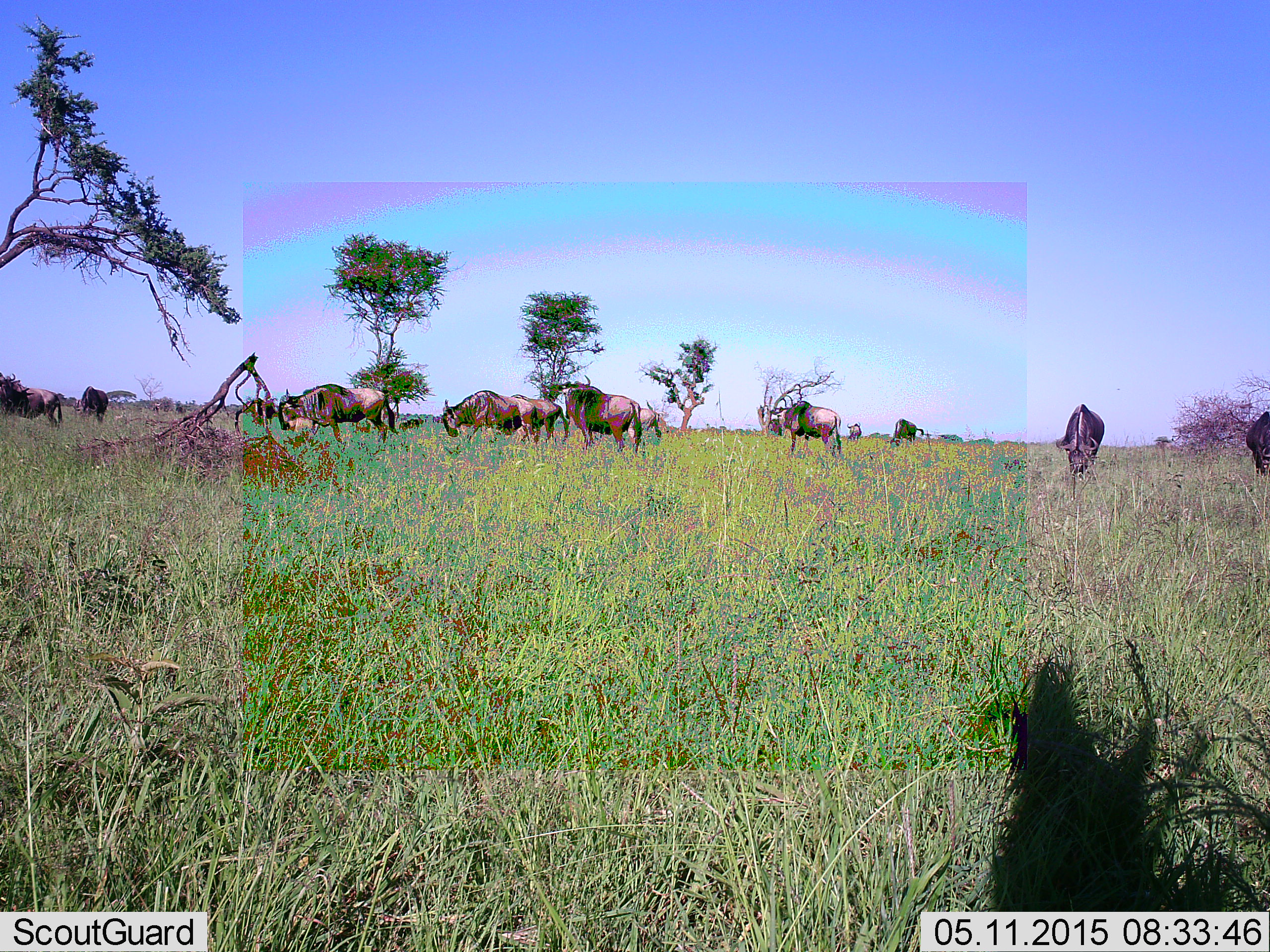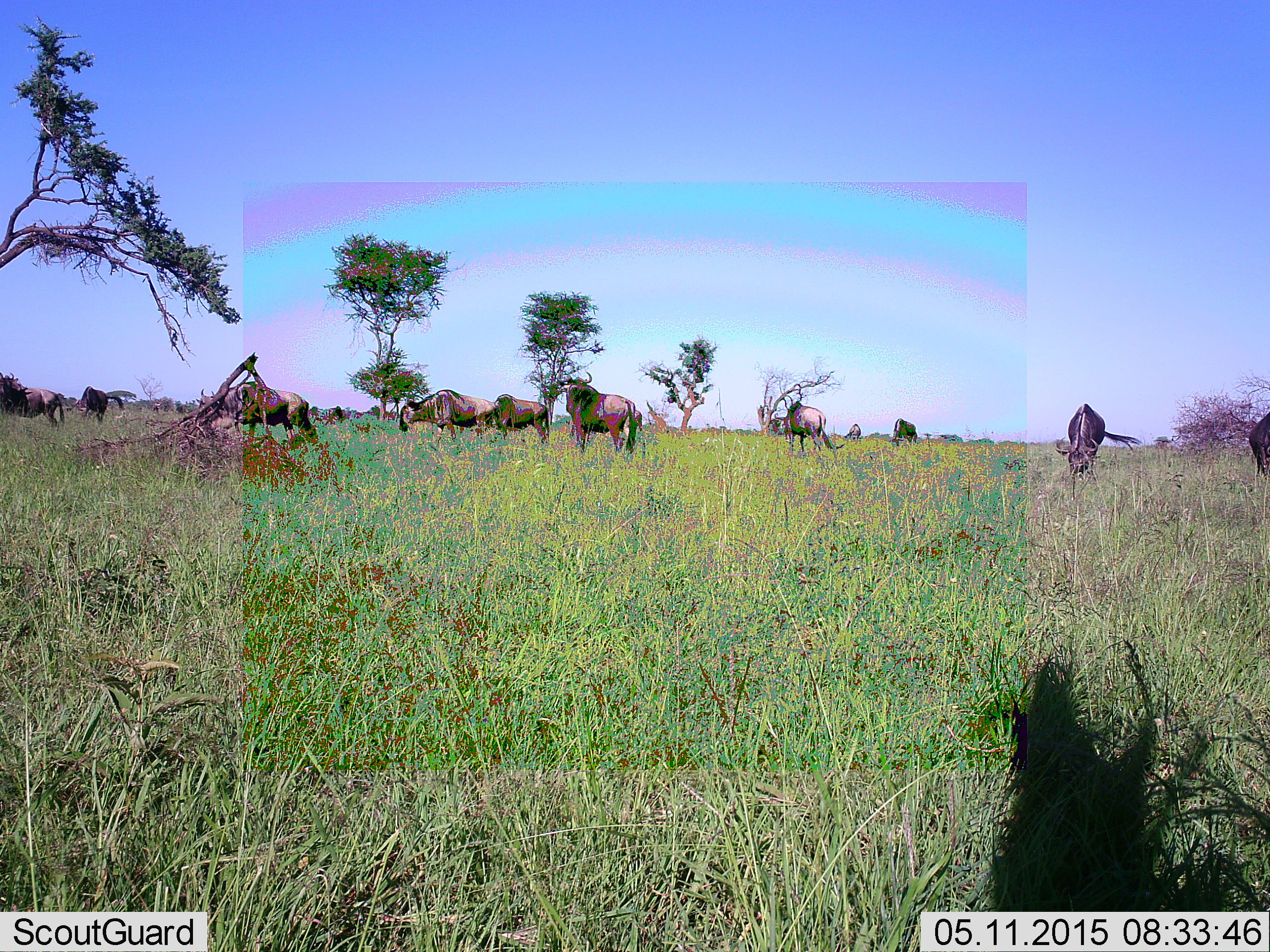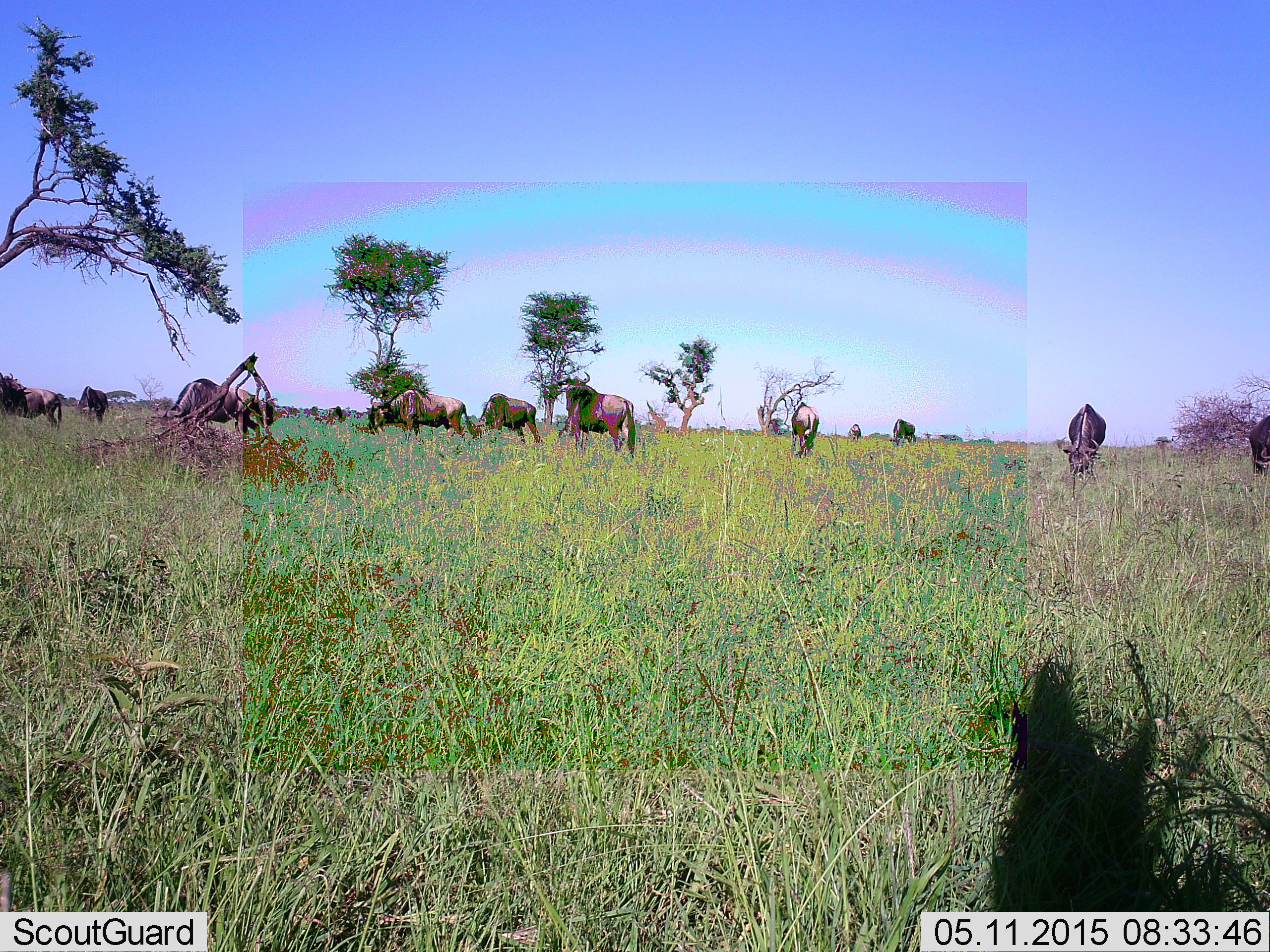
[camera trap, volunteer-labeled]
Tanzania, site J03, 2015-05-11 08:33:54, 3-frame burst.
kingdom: Animalia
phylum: Chordata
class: Mammalia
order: Artiodactyla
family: Bovidae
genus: Connochaetes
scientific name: Connochaetes taurinus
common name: blue wildebeest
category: wildebeest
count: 10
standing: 70%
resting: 10%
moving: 80%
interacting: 0%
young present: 0%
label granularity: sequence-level